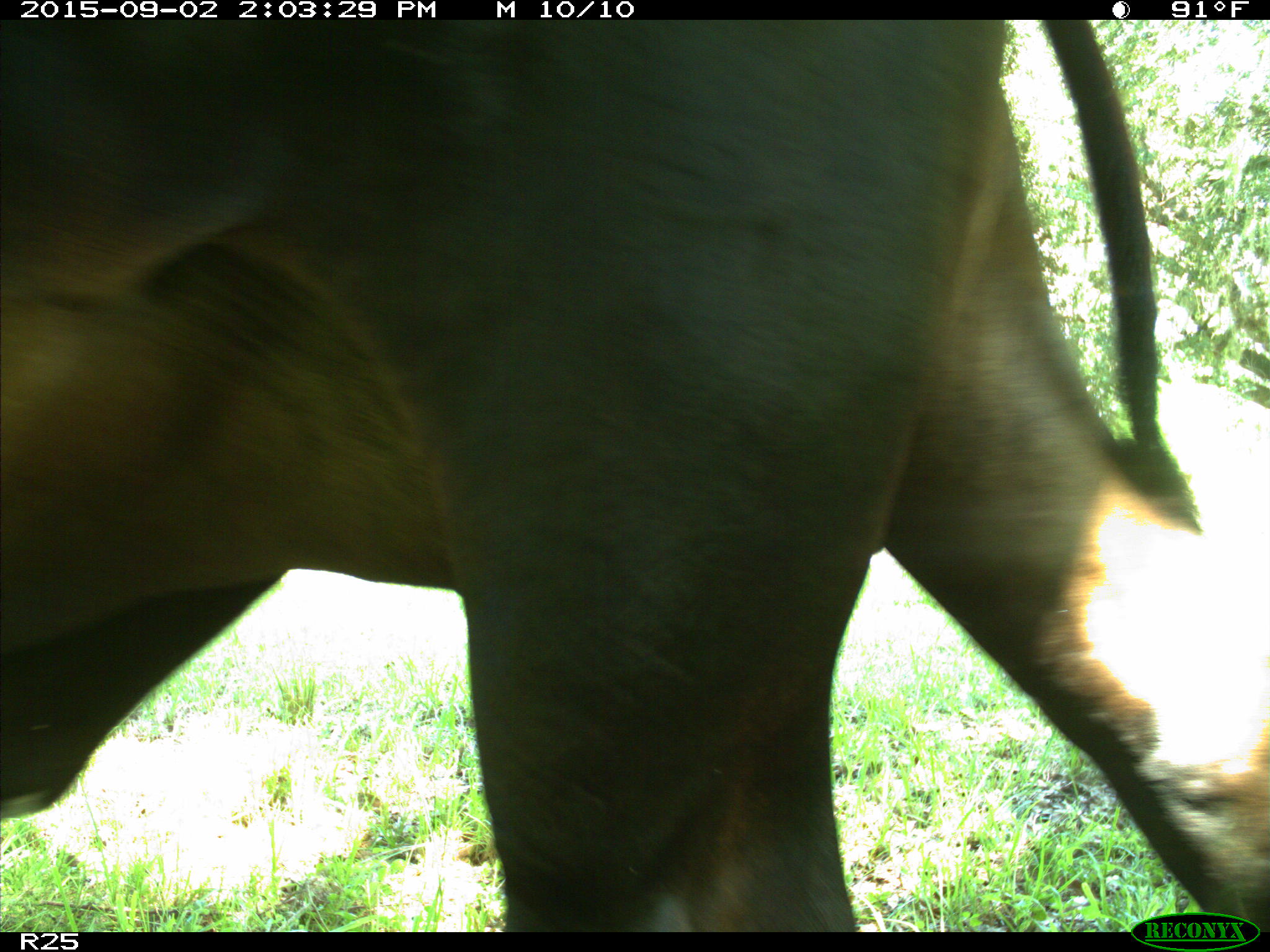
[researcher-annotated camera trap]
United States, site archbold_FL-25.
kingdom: Animalia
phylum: Chordata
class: Mammalia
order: Artiodactyla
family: Bovidae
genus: Bos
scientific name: Bos taurus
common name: domestic cow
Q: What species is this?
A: Bos taurus (domestic cow).